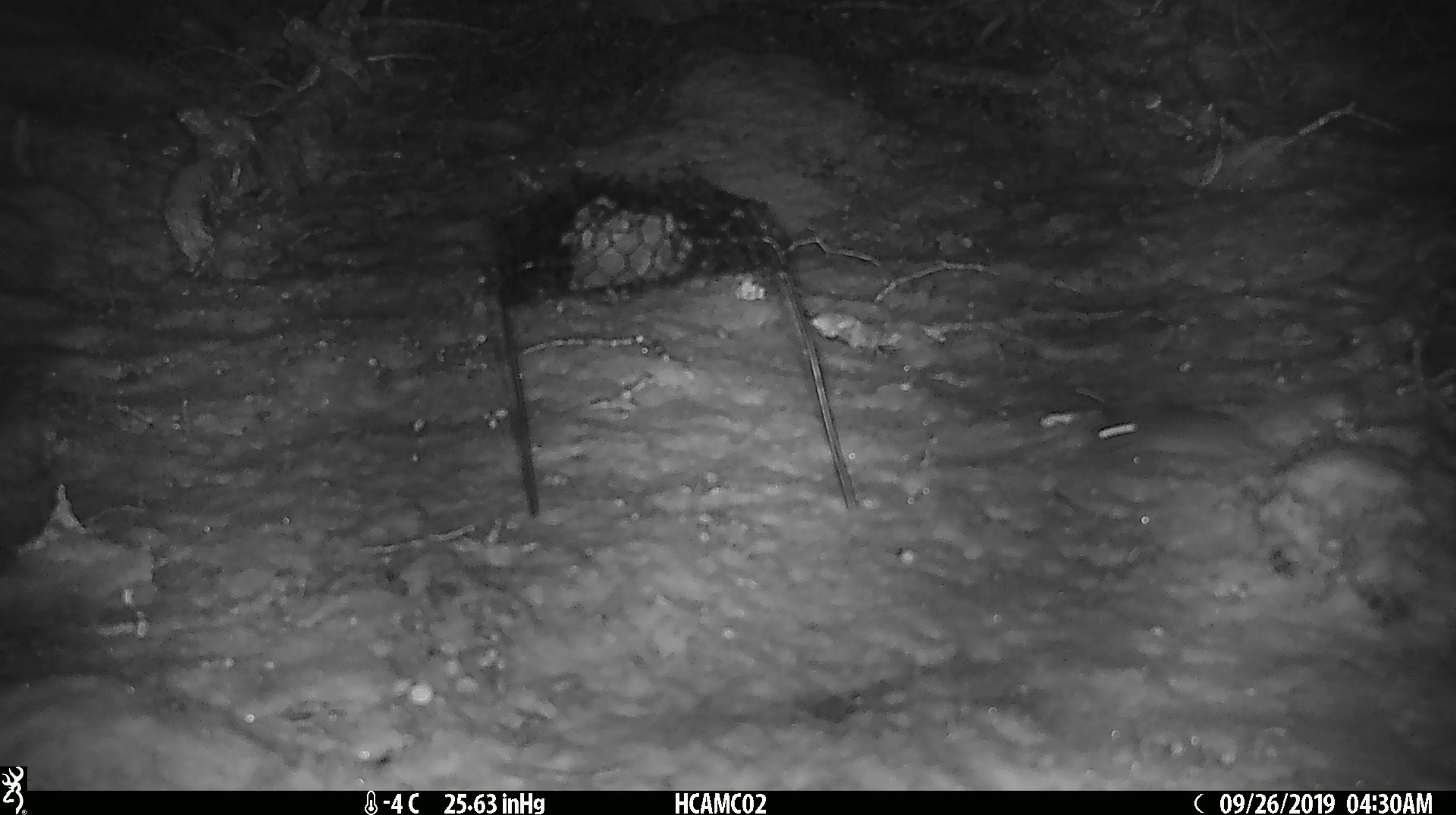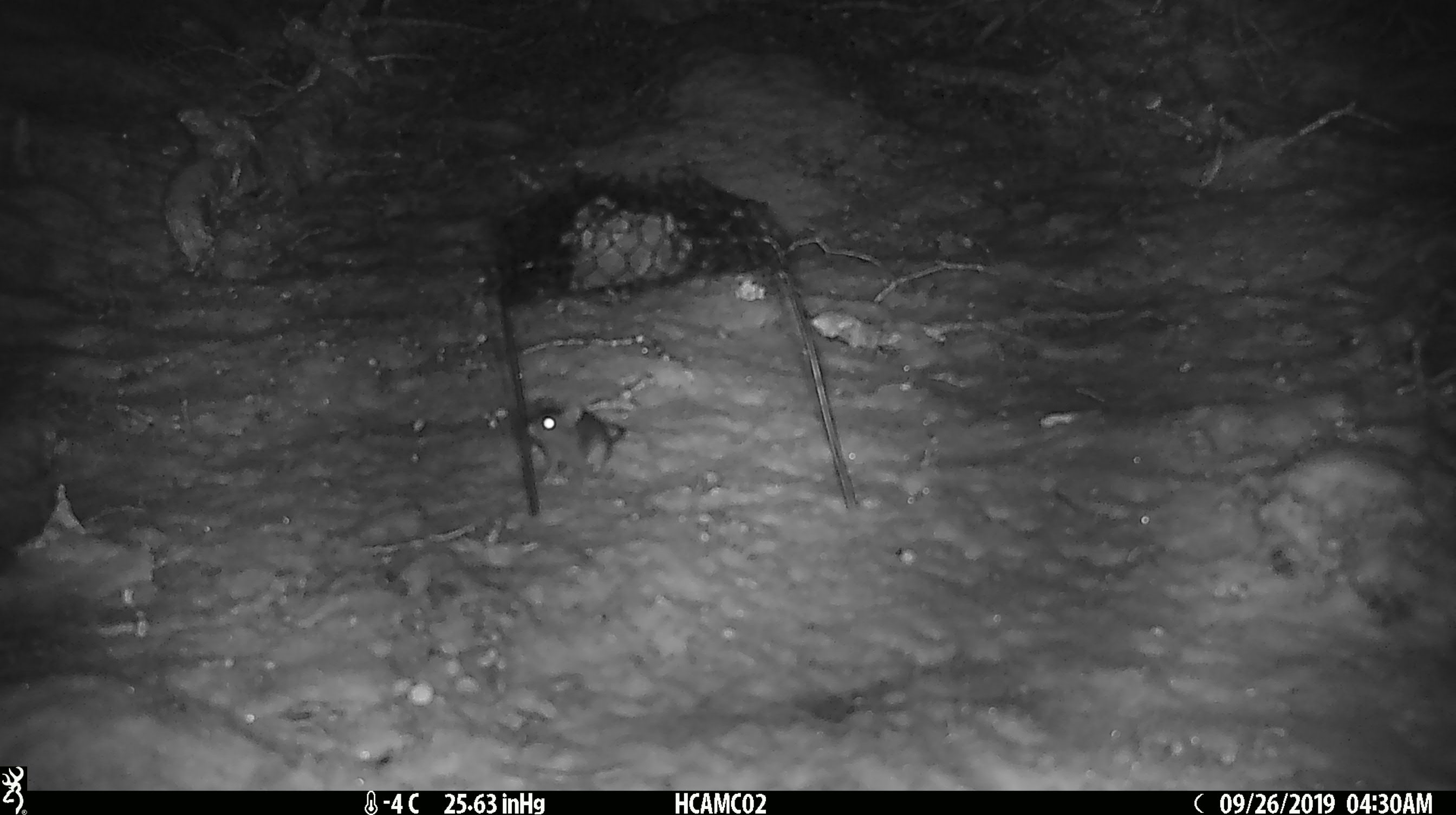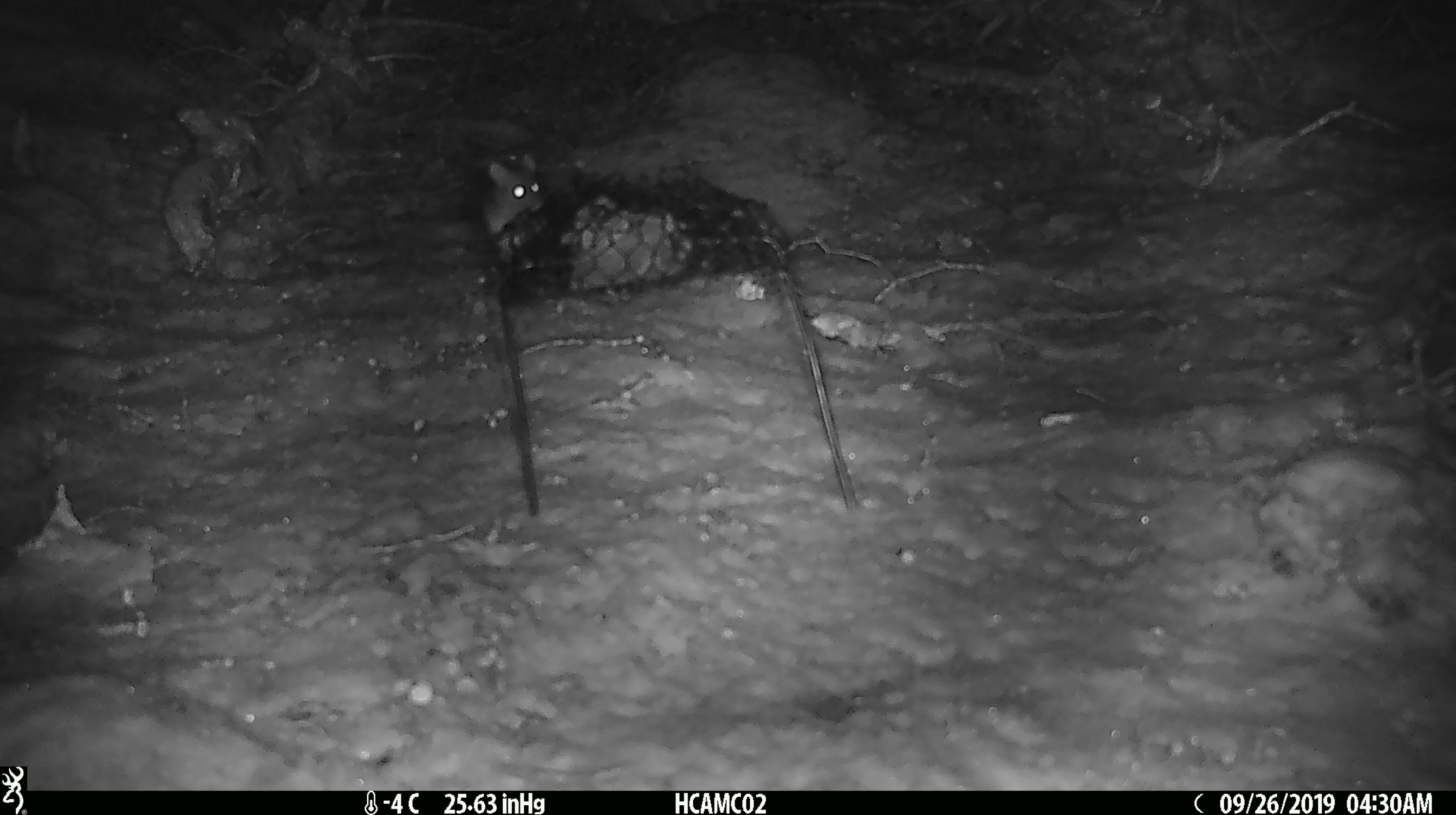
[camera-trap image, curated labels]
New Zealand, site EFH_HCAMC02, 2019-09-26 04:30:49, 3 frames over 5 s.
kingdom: Animalia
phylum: Chordata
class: Mammalia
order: Rodentia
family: Muridae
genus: Mus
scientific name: Mus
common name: mouse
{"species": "mouse (Mus)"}